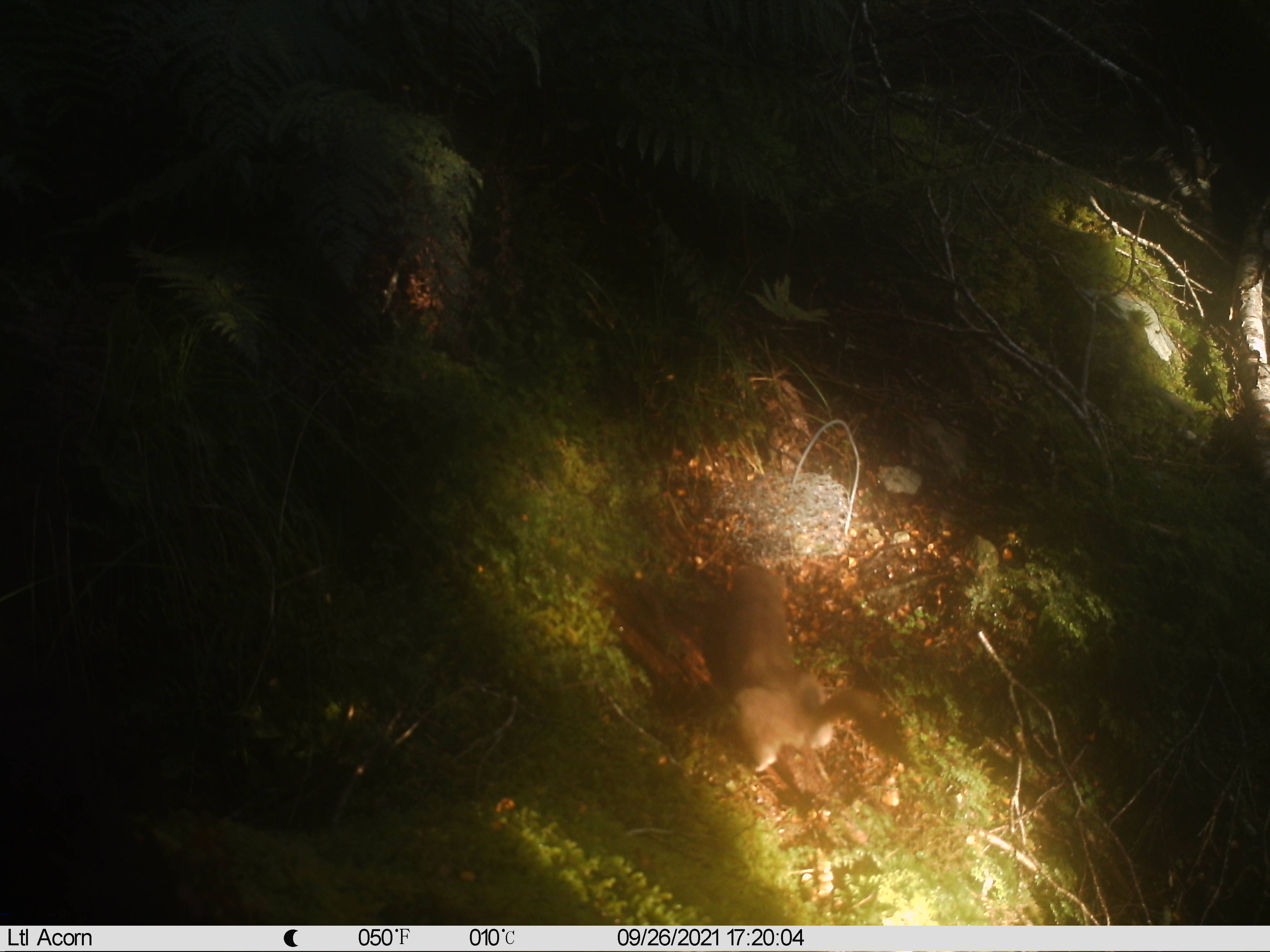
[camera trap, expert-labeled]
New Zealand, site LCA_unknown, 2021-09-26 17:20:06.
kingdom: Animalia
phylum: Chordata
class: Mammalia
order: Carnivora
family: Mustelidae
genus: Mustela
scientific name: Mustela erminea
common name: stoat